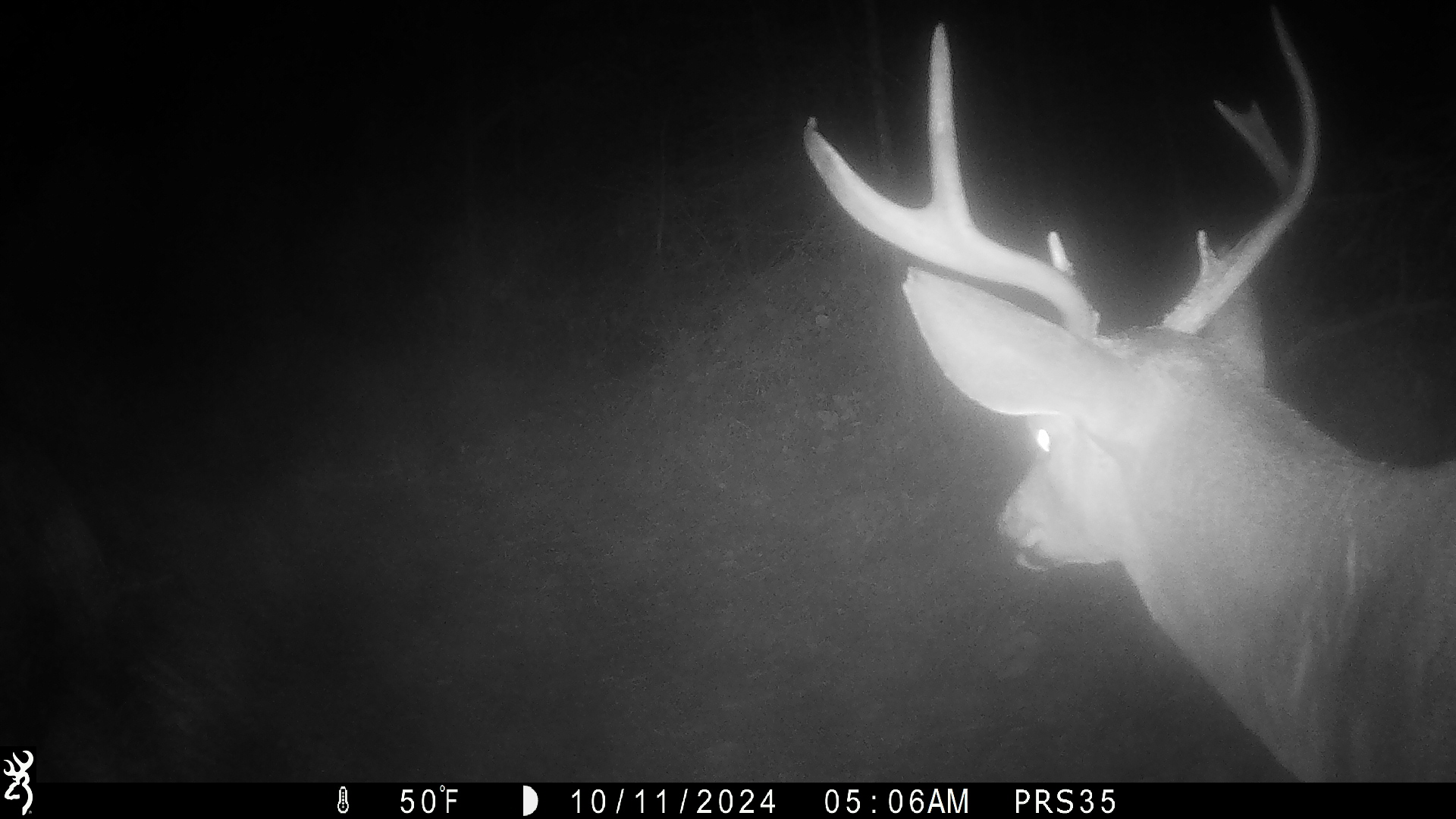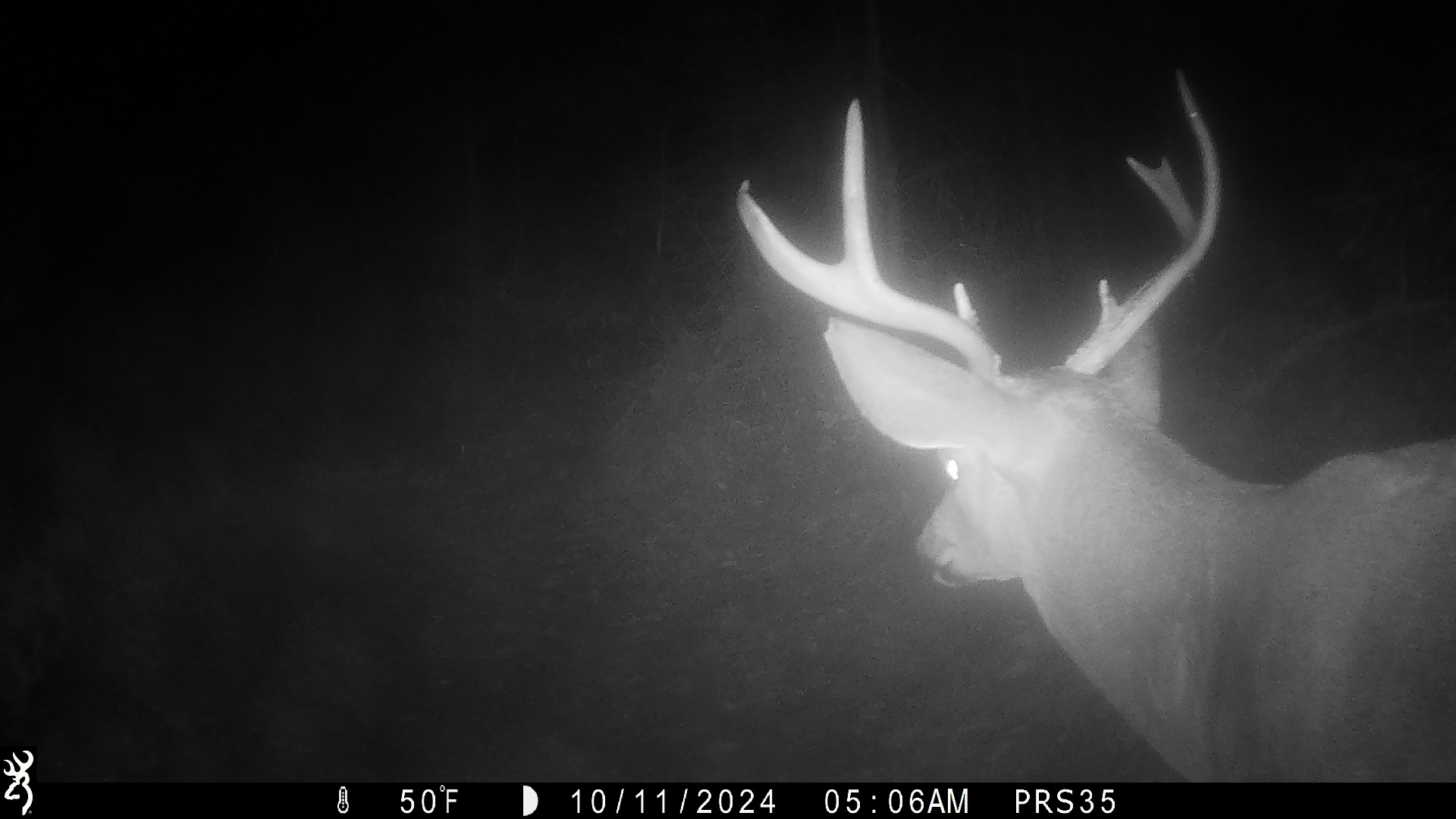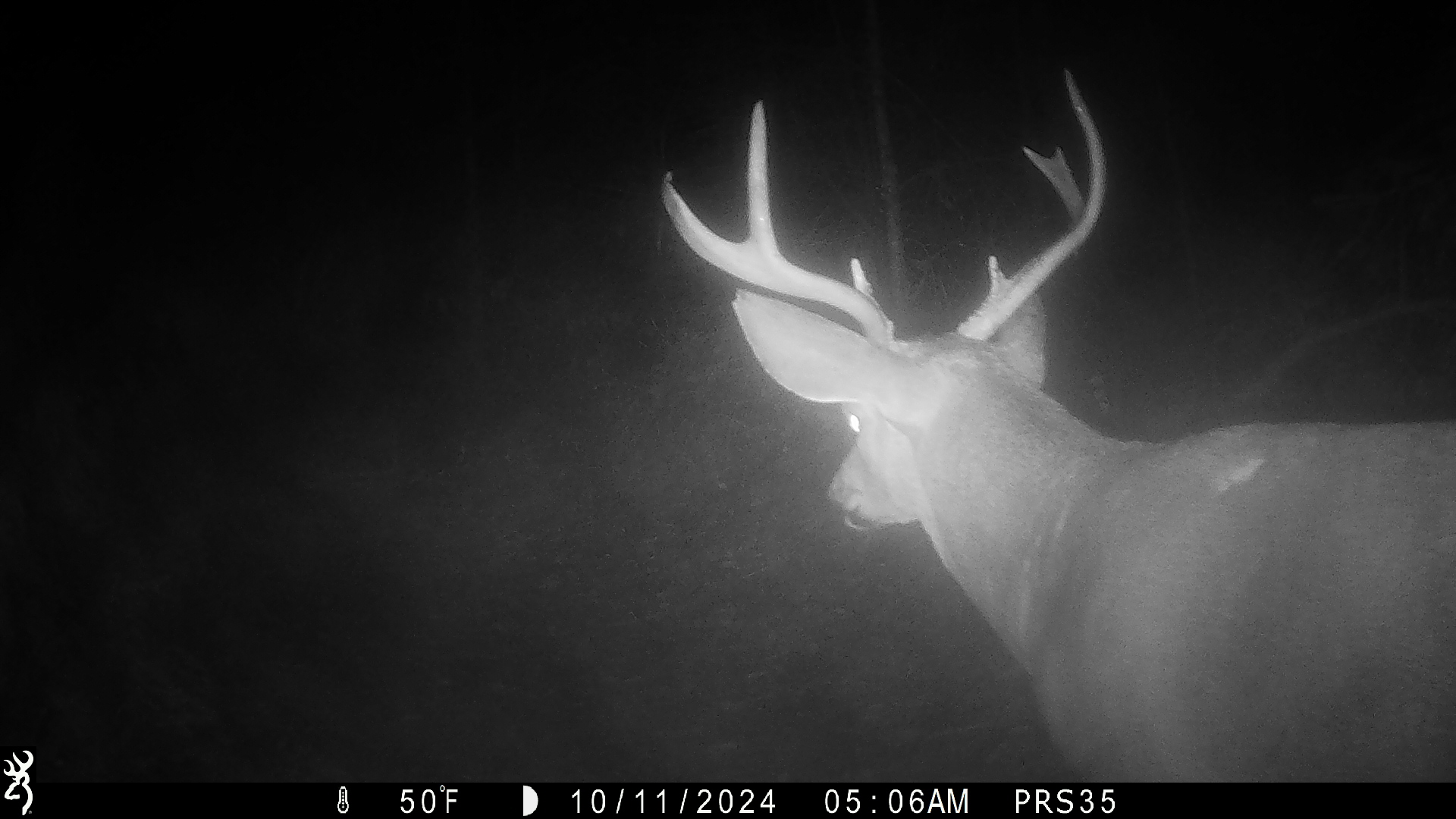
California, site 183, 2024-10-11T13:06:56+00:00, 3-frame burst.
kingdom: Animalia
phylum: Chordata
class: Mammalia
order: Artiodactyla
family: Cervidae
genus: Odocoileus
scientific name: Odocoileus hemionus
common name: mule deer